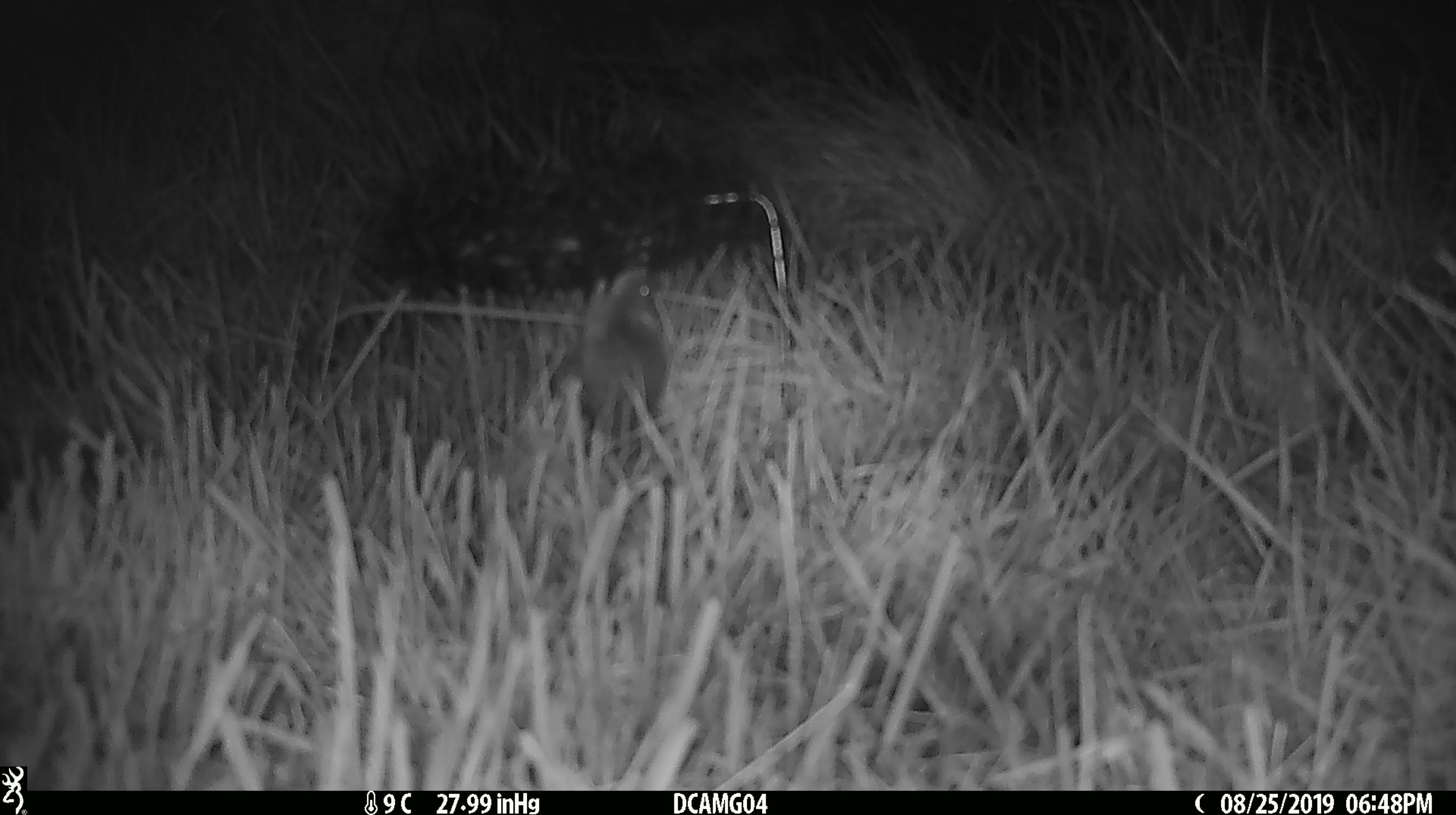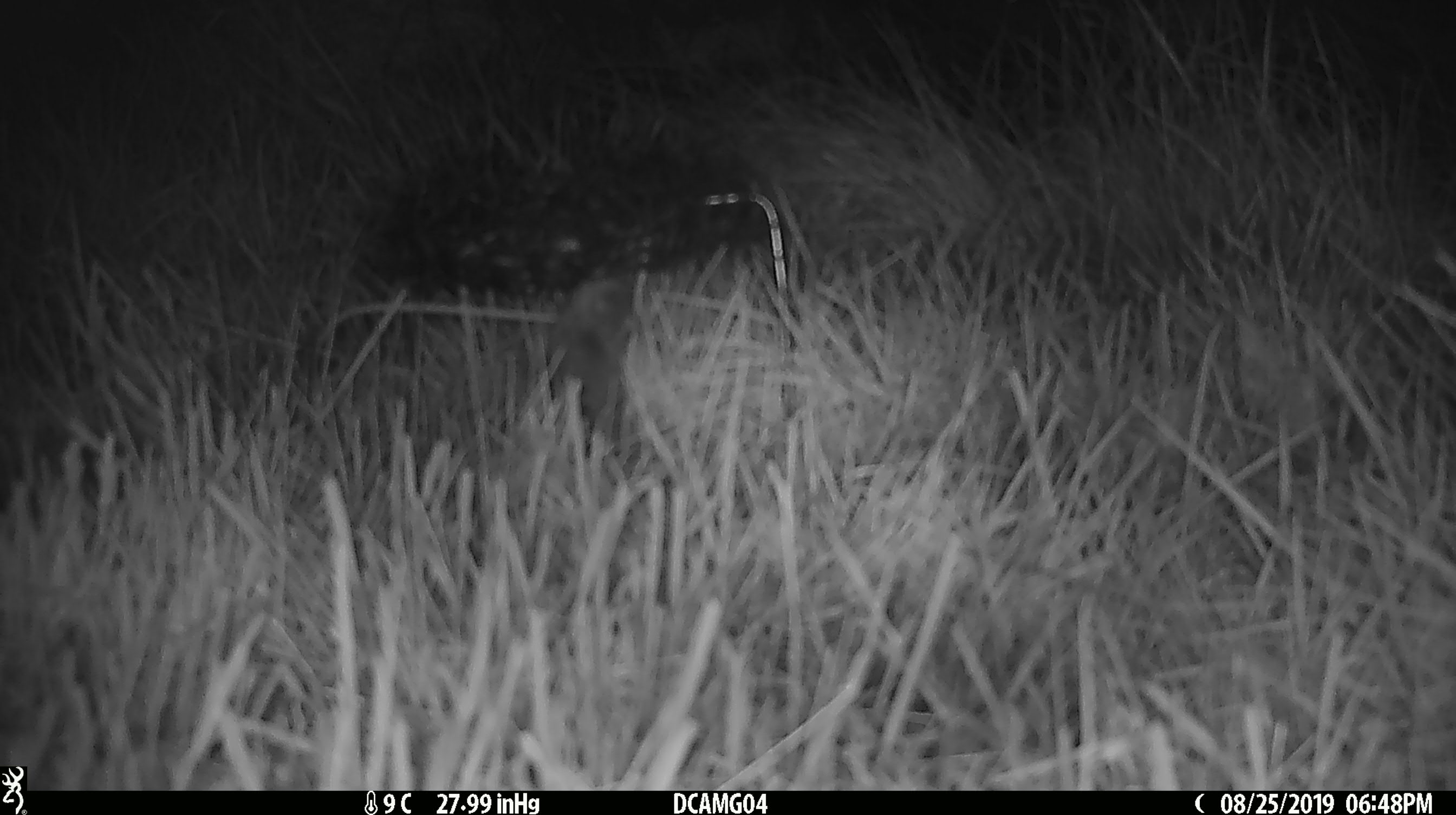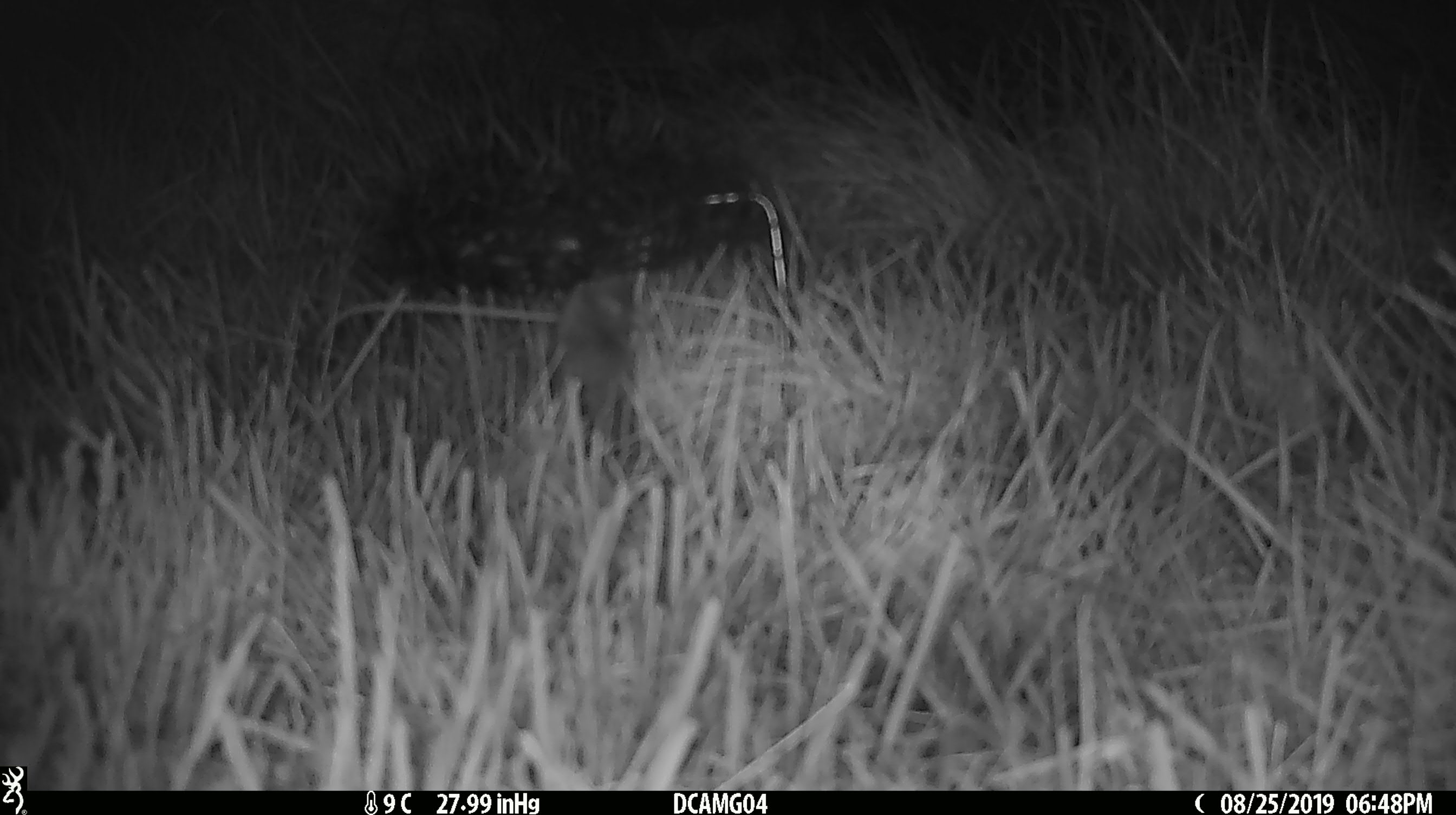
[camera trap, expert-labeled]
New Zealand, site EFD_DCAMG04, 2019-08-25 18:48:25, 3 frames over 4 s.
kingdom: Animalia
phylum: Chordata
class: Mammalia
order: Rodentia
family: Muridae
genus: Mus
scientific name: Mus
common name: mouse